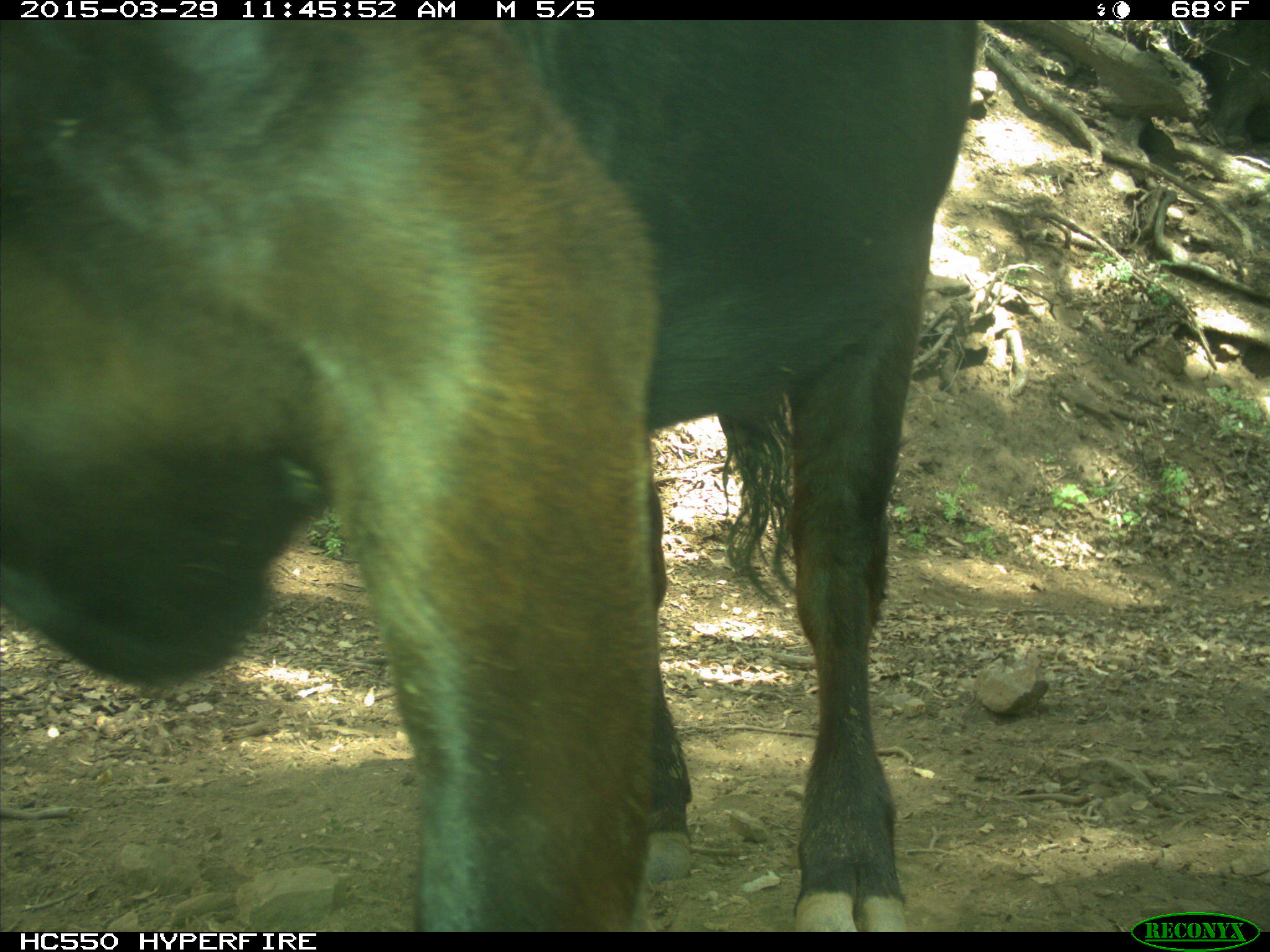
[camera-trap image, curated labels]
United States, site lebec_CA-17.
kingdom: Animalia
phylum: Chordata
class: Mammalia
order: Artiodactyla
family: Bovidae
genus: Bos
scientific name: Bos taurus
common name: domestic cow